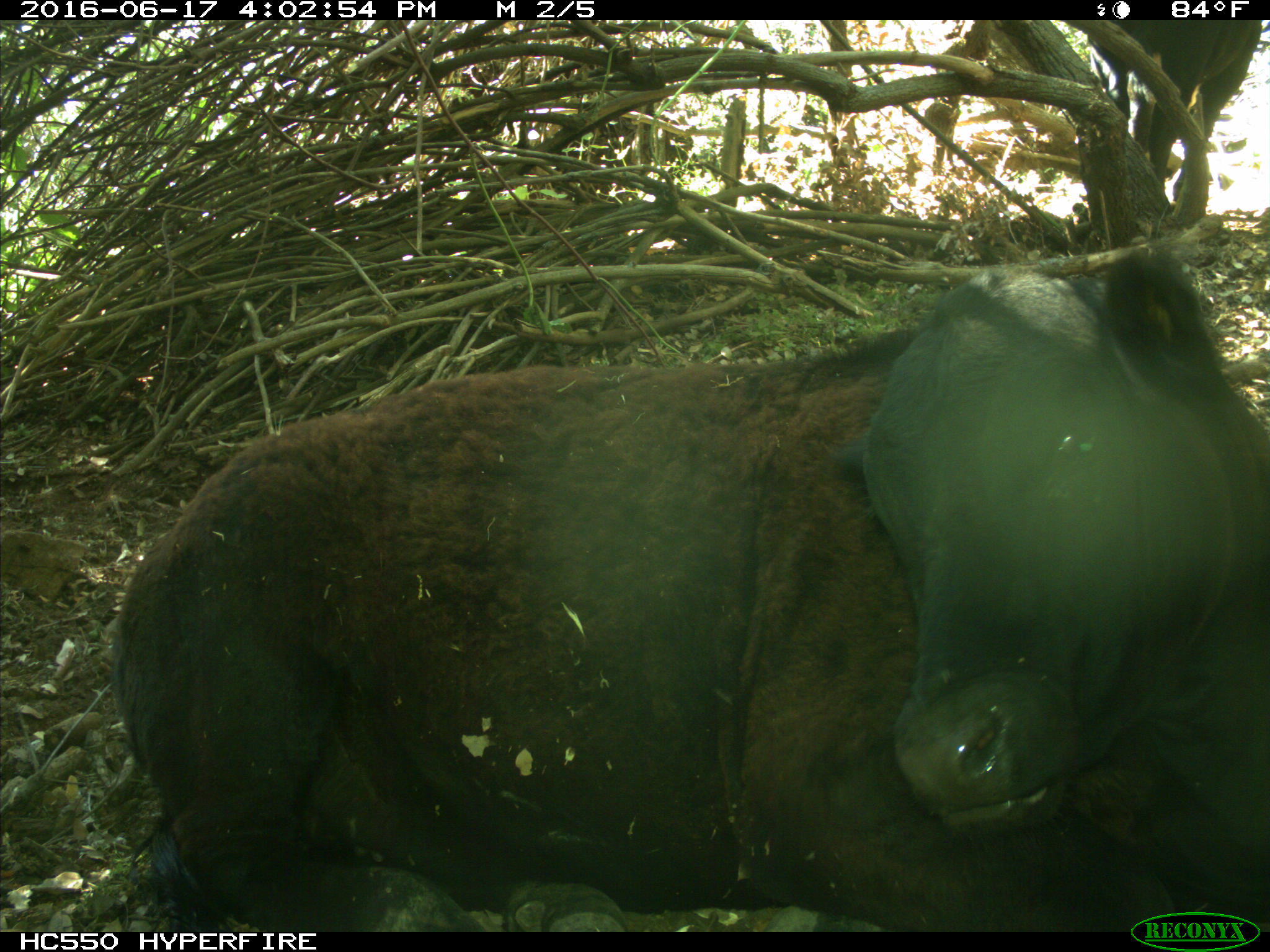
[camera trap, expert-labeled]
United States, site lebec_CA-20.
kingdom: Animalia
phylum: Chordata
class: Mammalia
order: Artiodactyla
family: Bovidae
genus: Bos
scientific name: Bos taurus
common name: domestic cow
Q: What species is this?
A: Bos taurus (domestic cow).